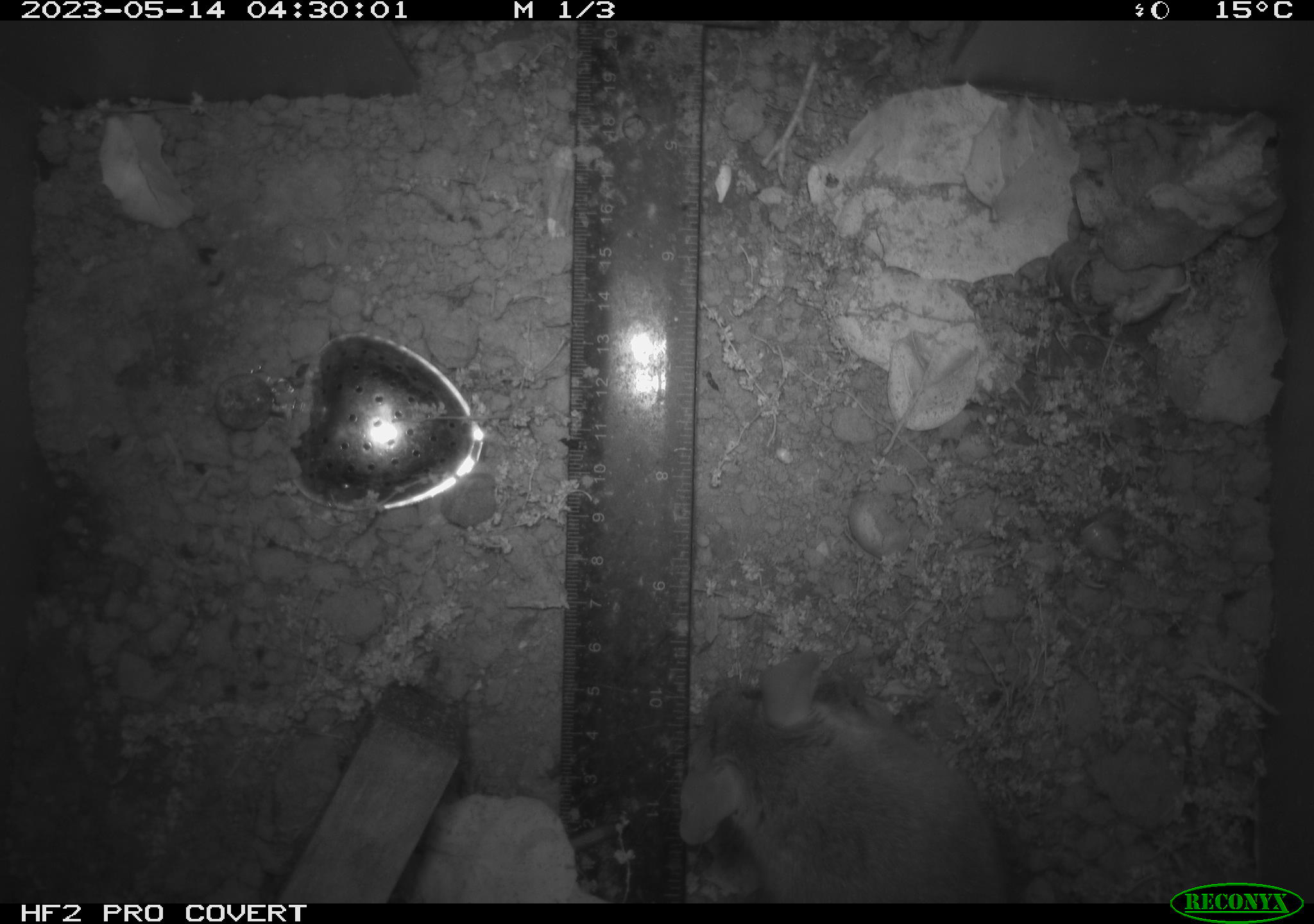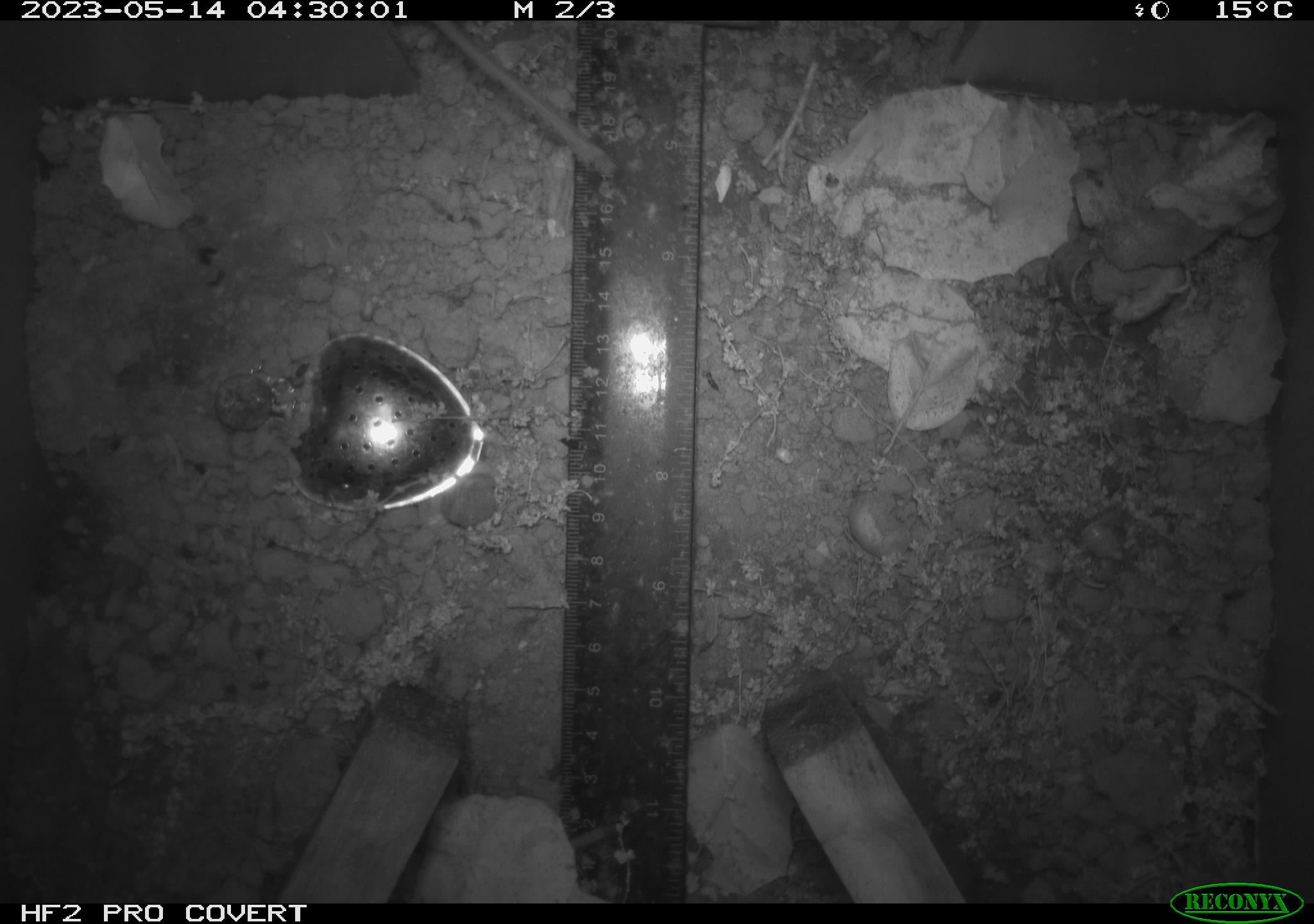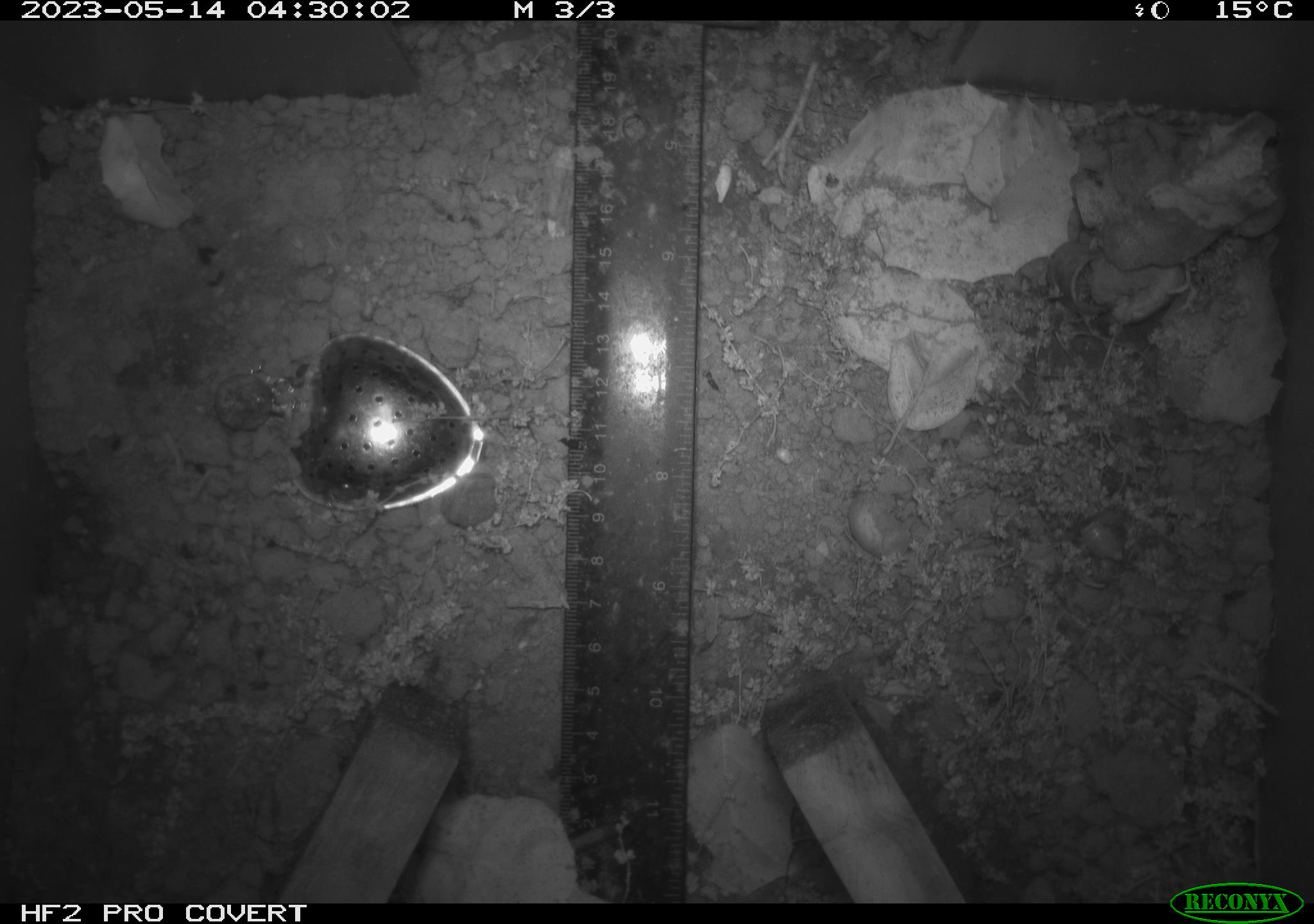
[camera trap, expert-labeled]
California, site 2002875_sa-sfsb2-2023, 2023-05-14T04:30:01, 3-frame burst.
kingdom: Animalia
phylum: Chordata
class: Mammalia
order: Rodentia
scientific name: Rodentia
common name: mouse species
Mouse species (Rodentia).